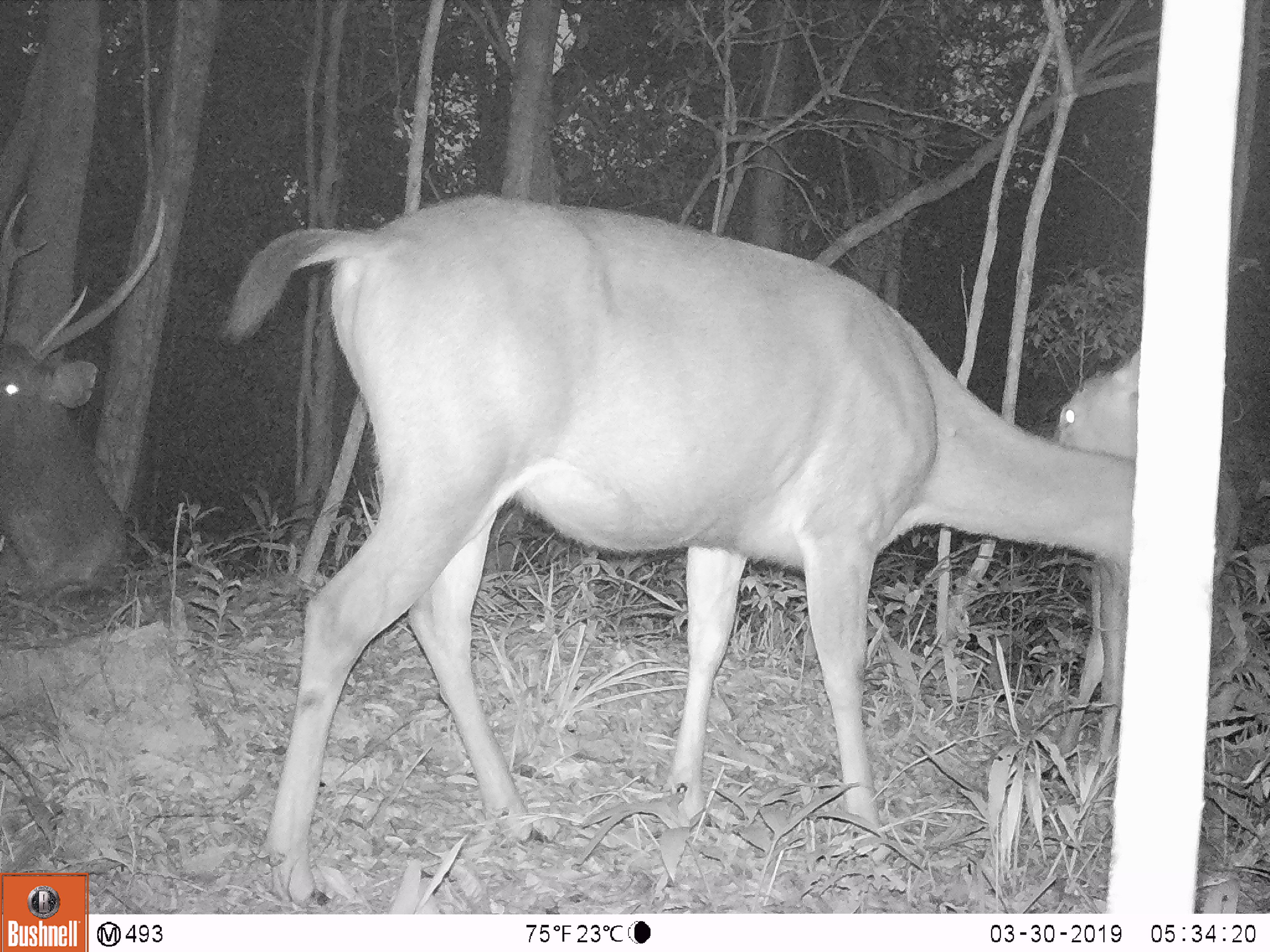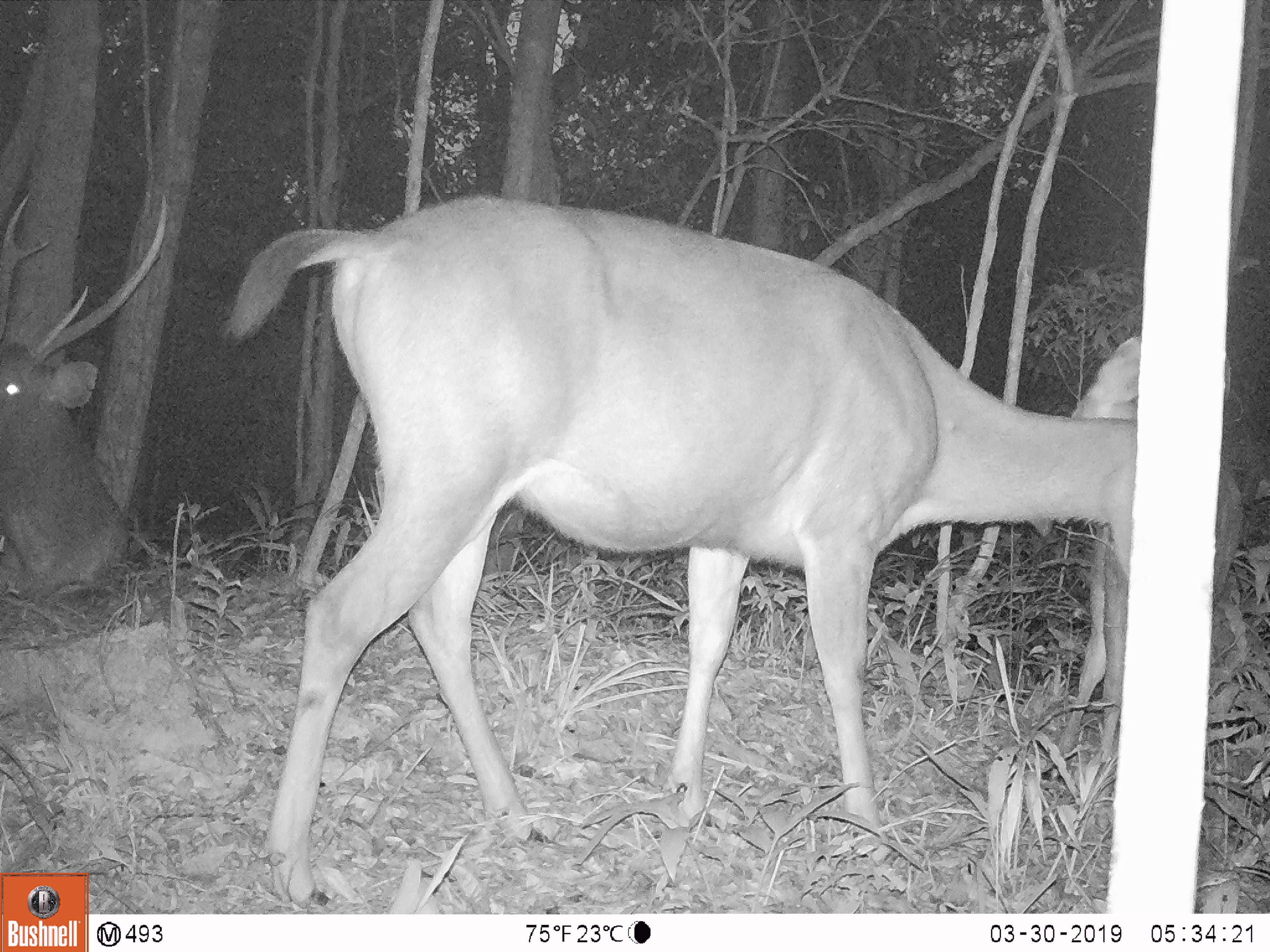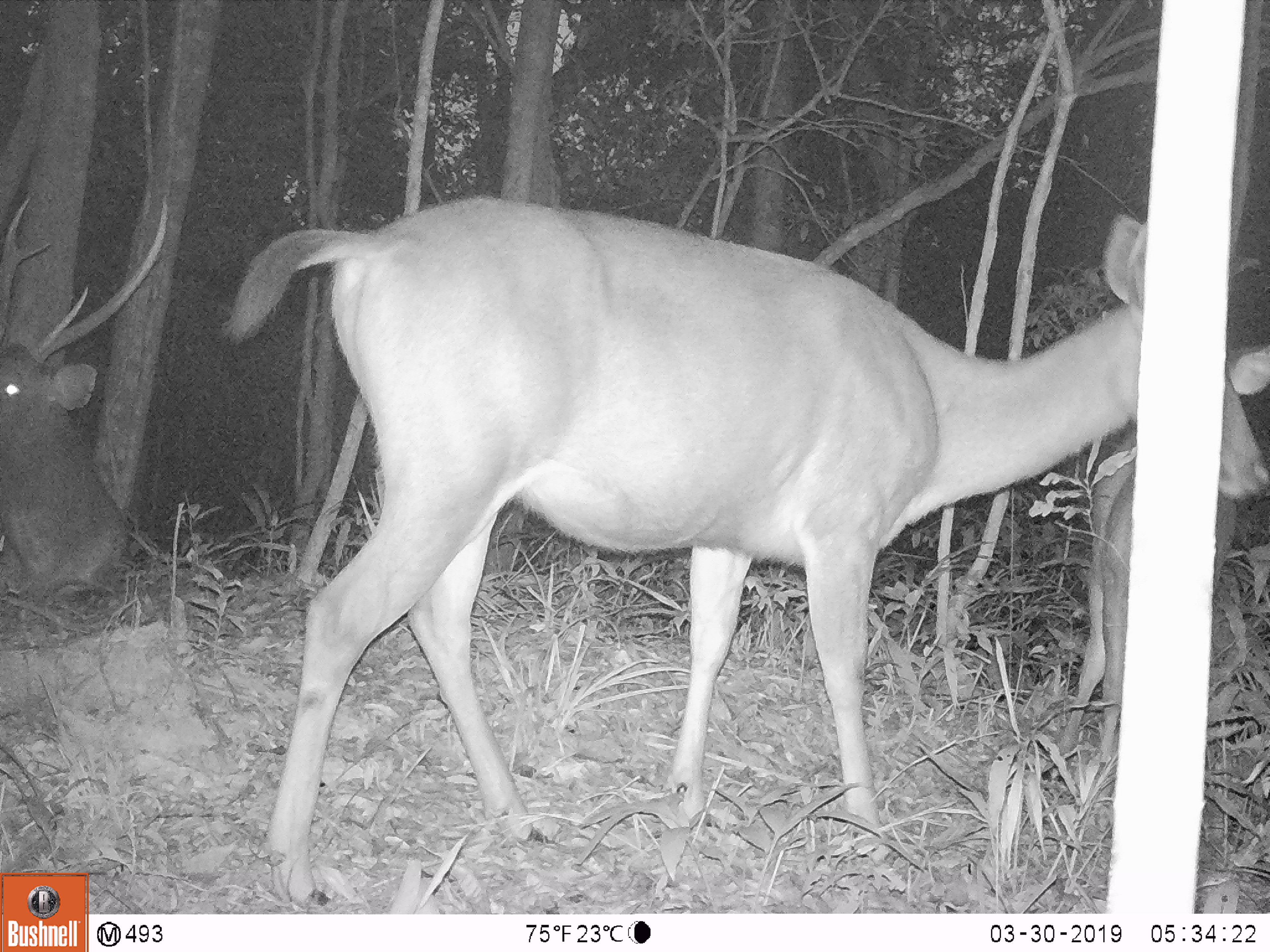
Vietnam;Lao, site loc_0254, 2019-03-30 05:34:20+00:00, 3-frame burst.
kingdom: Animalia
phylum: Chordata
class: Mammalia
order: Artiodactyla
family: Cervidae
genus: Rusa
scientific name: Rusa unicolor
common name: sambar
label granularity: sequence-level